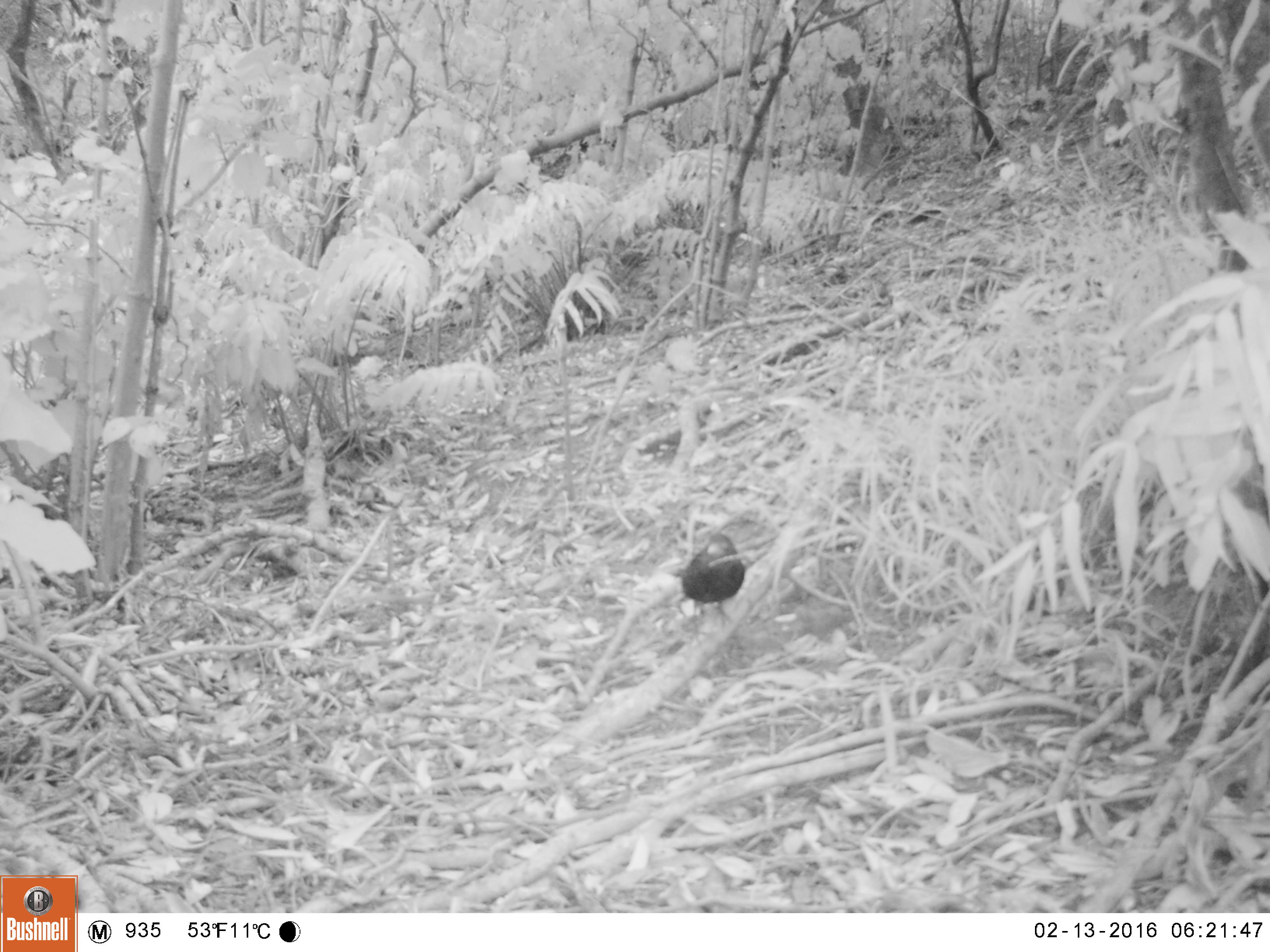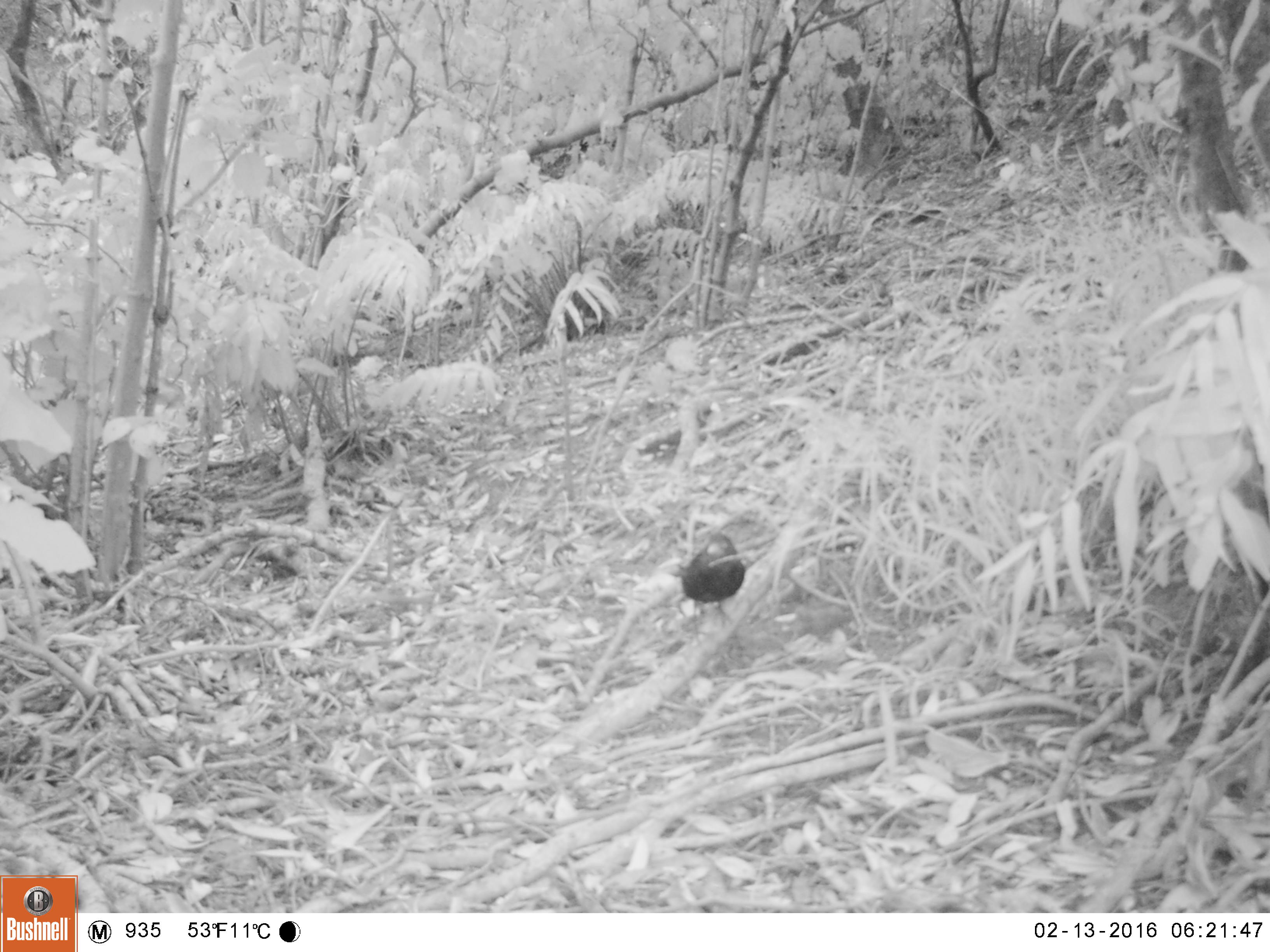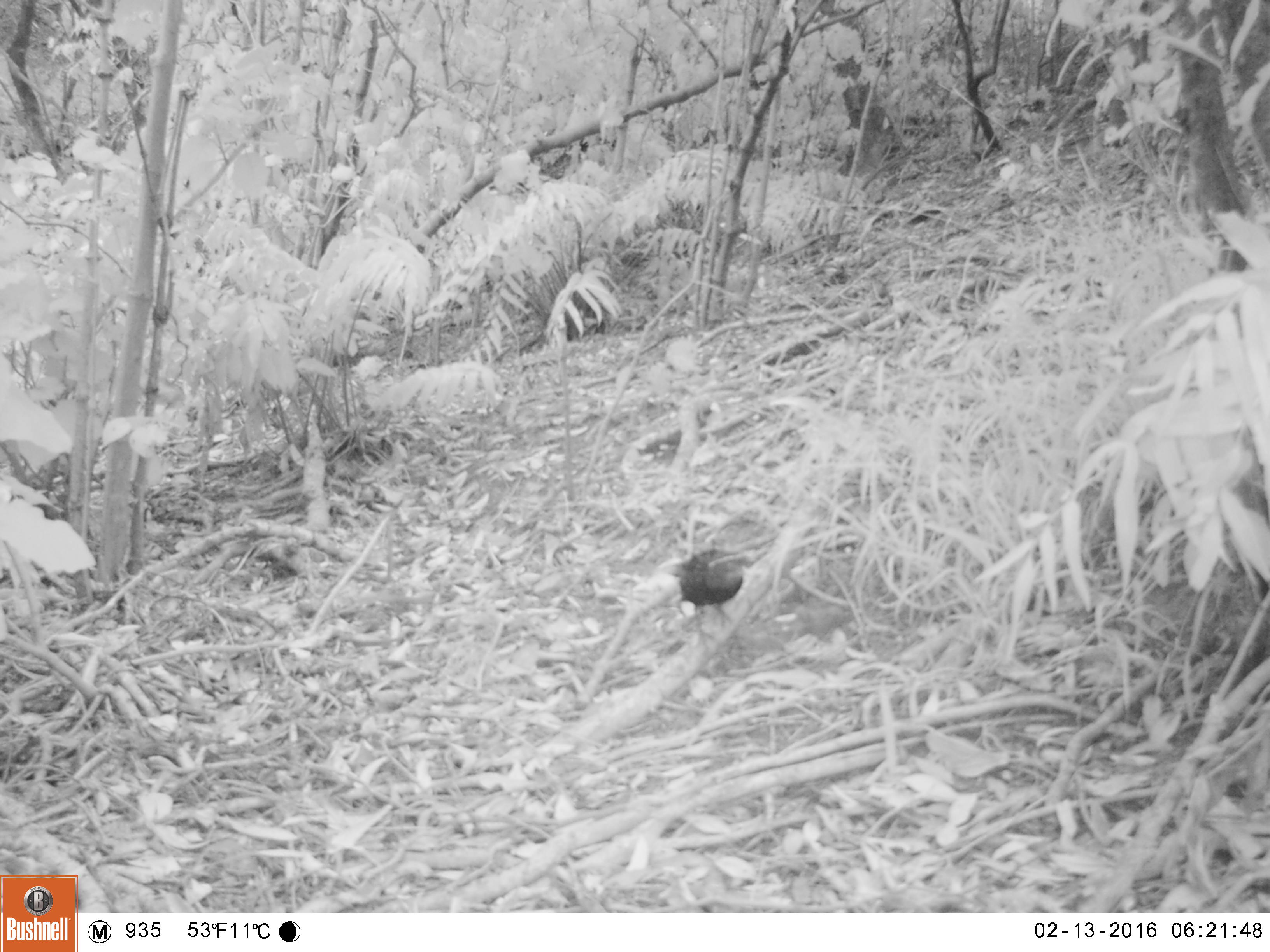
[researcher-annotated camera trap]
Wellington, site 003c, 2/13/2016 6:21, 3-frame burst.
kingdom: Animalia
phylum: Chordata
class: Aves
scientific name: Aves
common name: bird